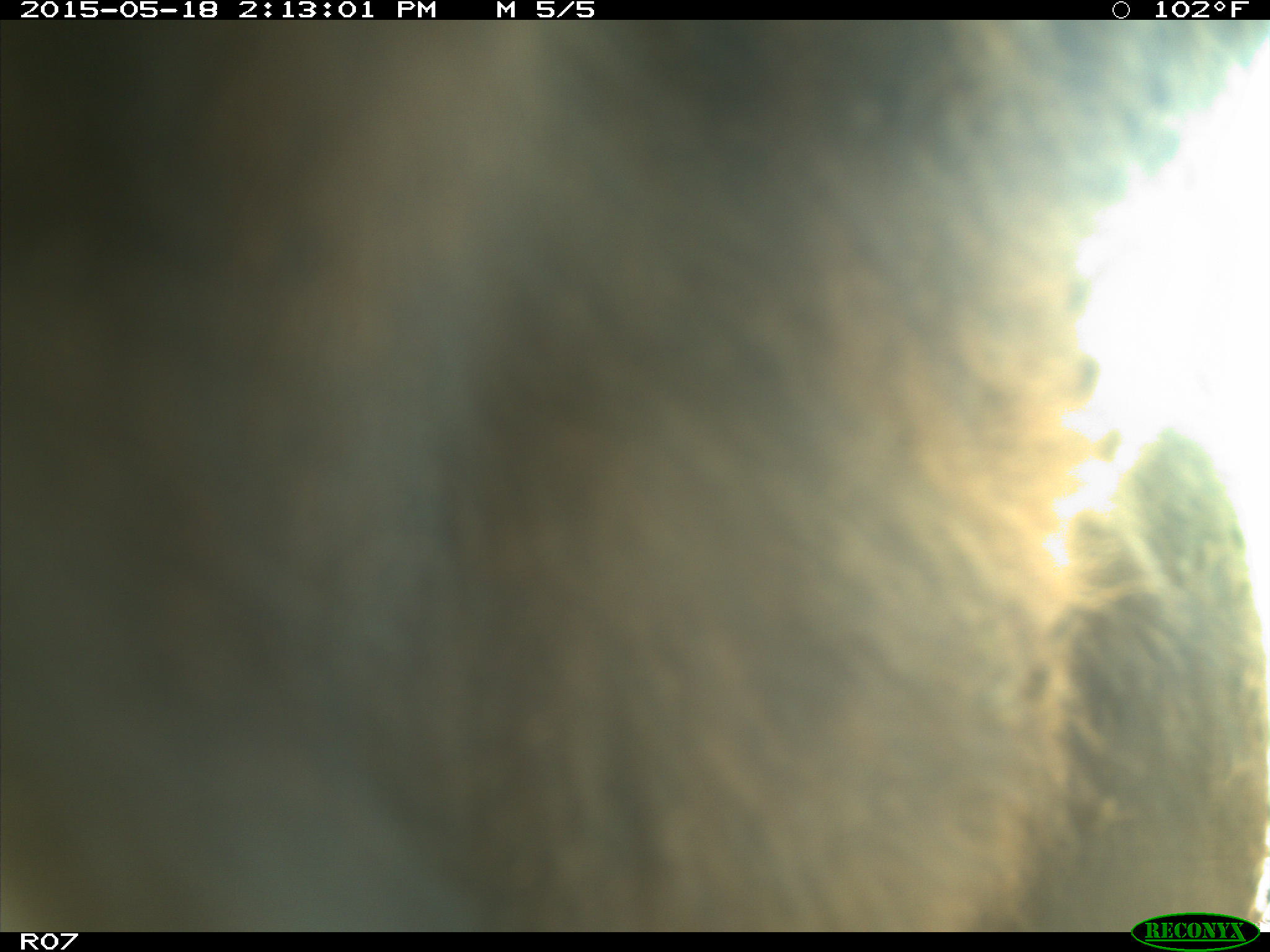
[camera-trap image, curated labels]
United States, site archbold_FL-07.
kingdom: Animalia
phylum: Chordata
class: Mammalia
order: Artiodactyla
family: Bovidae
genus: Bos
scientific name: Bos taurus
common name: domestic cow